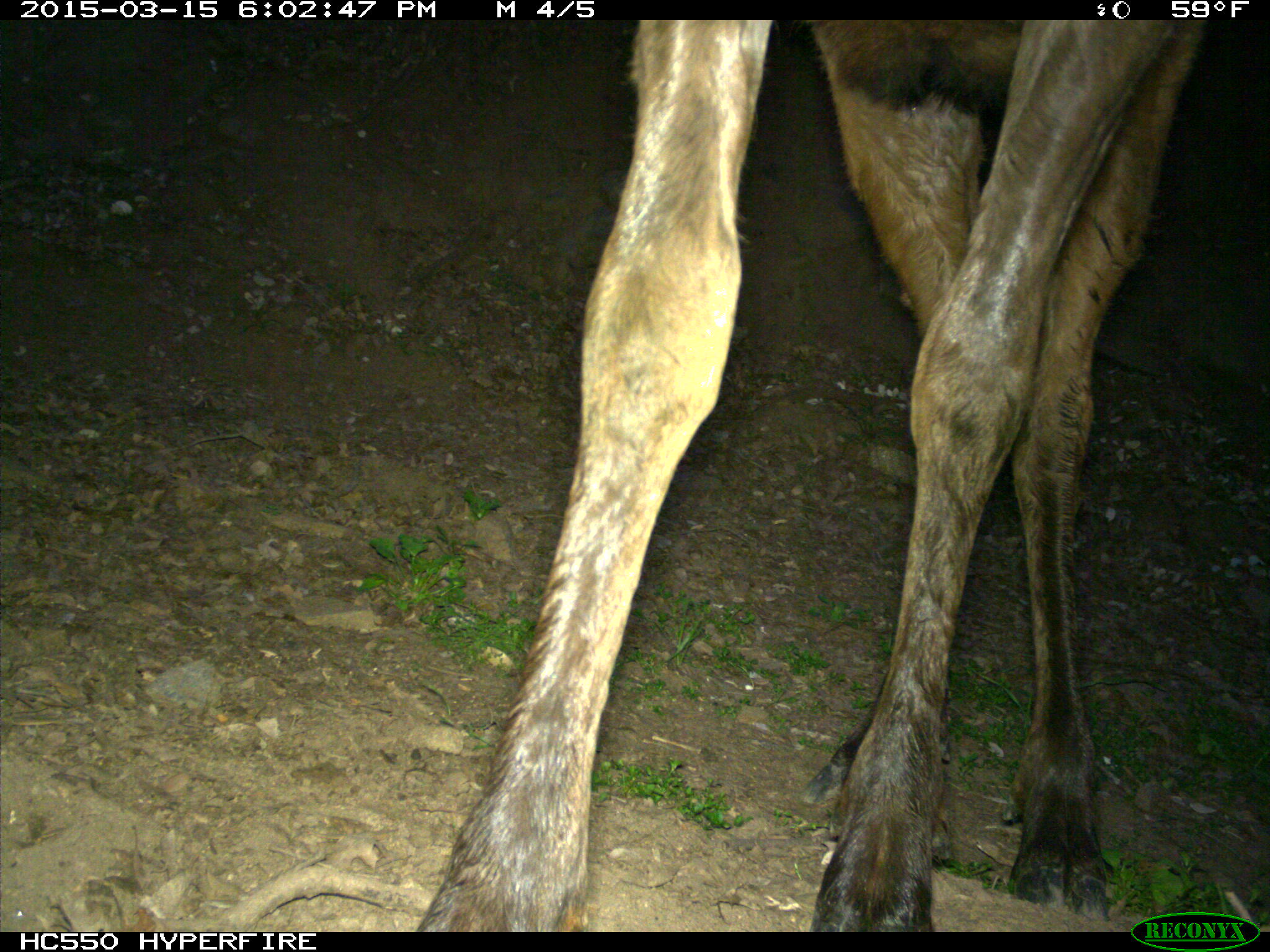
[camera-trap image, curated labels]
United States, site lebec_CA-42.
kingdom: Animalia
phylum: Chordata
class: Mammalia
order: Artiodactyla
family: Cervidae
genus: Cervus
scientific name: Cervus canadensis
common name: elk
Cervus canadensis (elk).